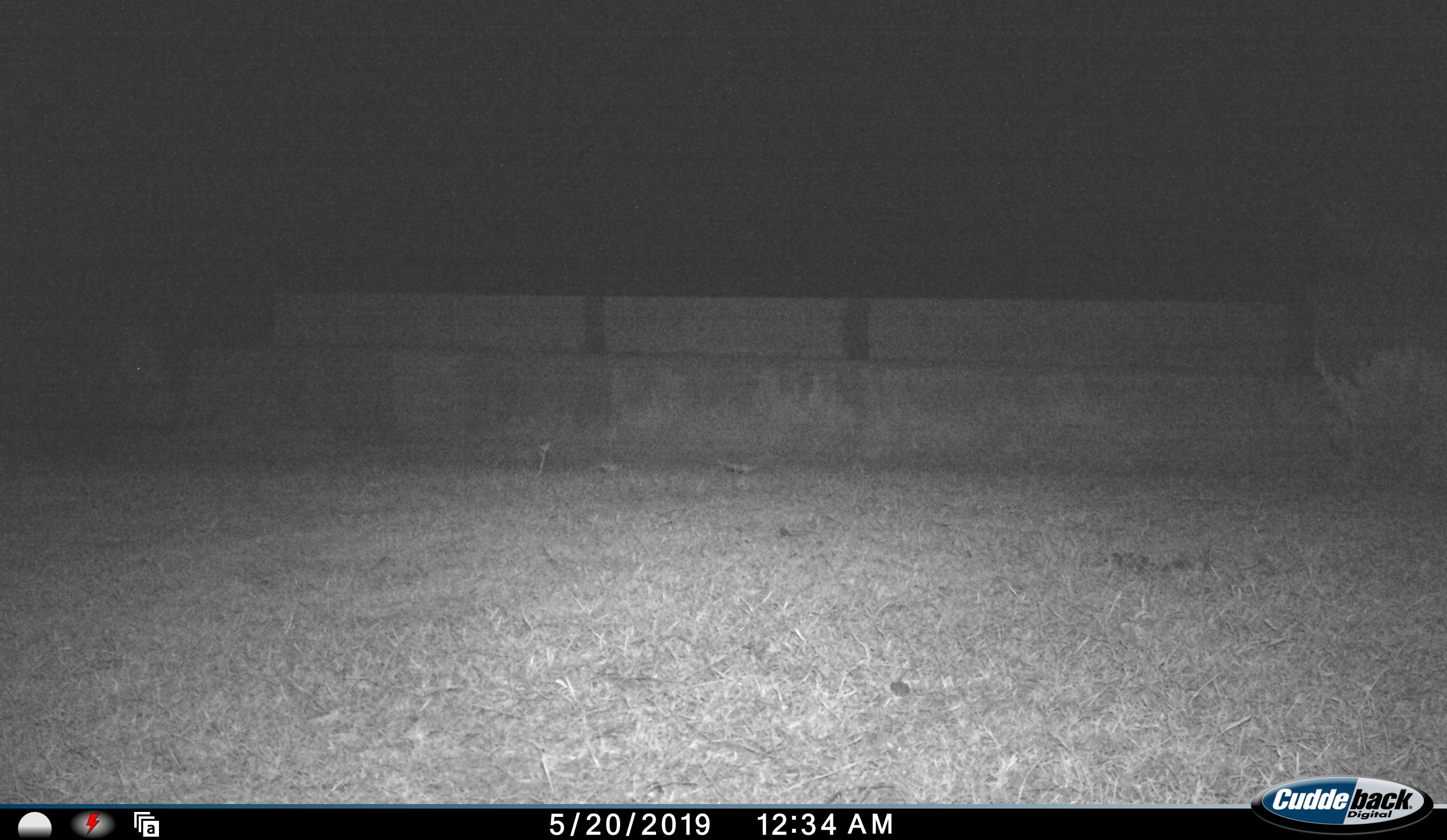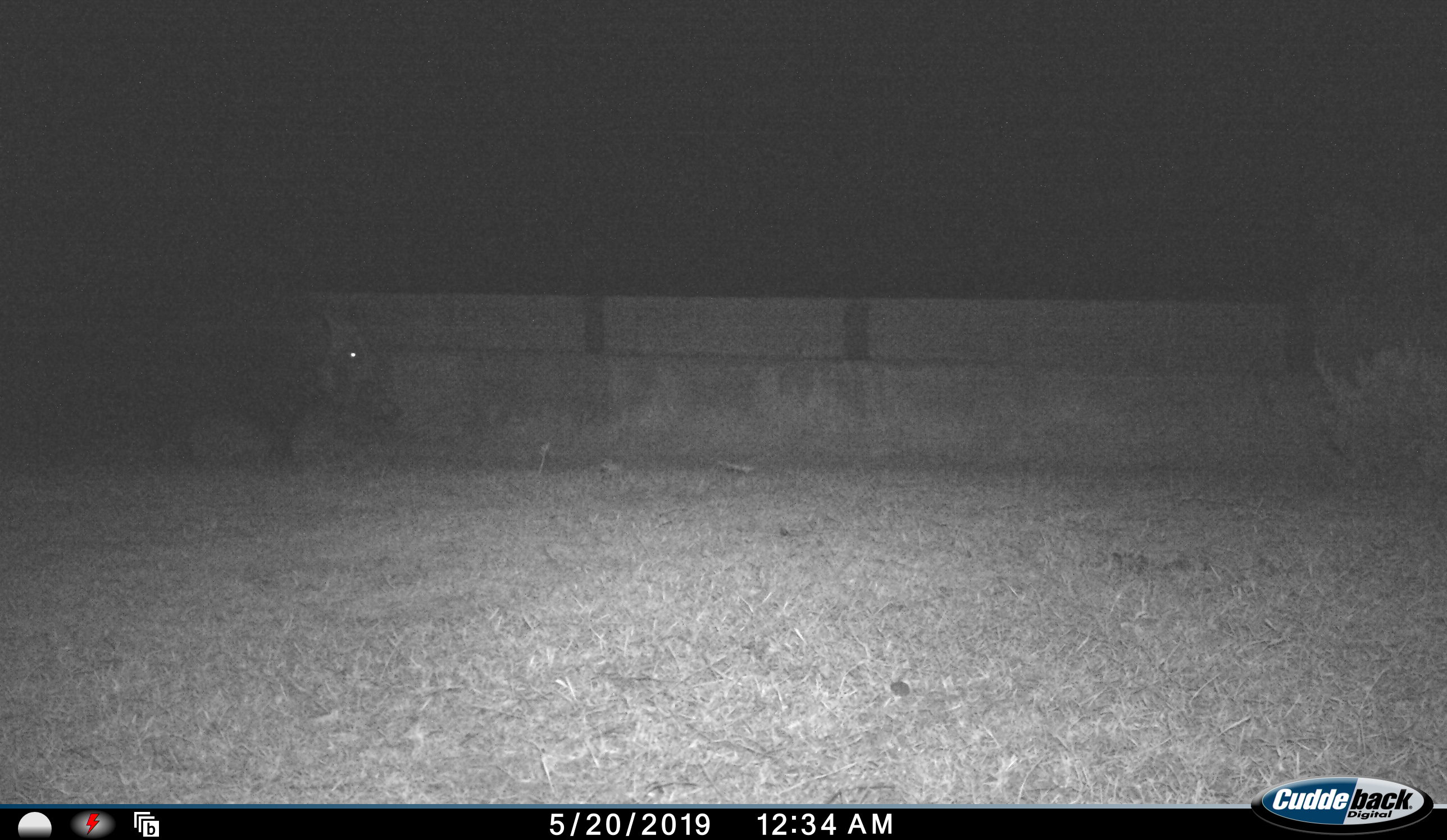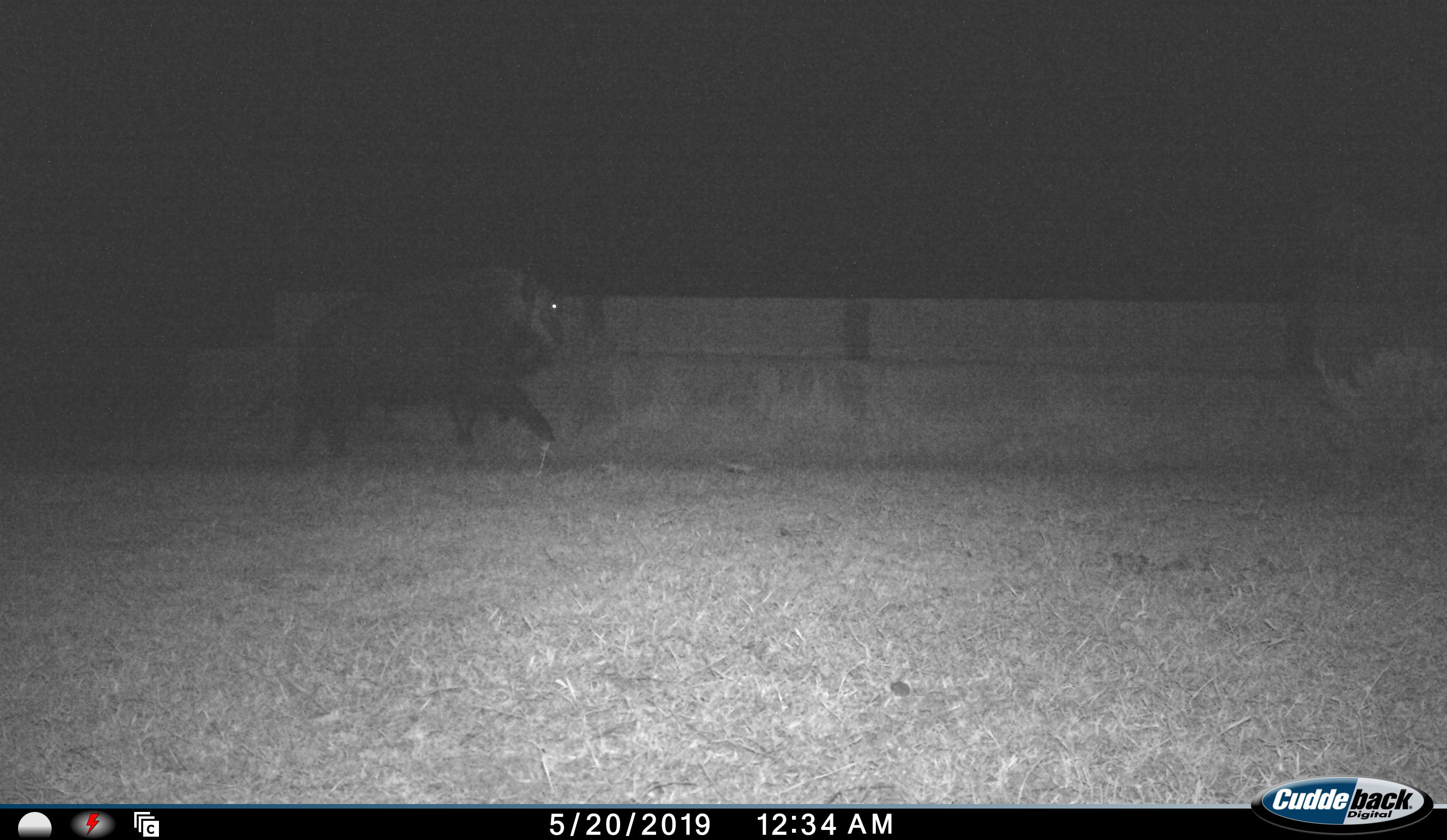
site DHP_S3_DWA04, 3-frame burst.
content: unidentified animal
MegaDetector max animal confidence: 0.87